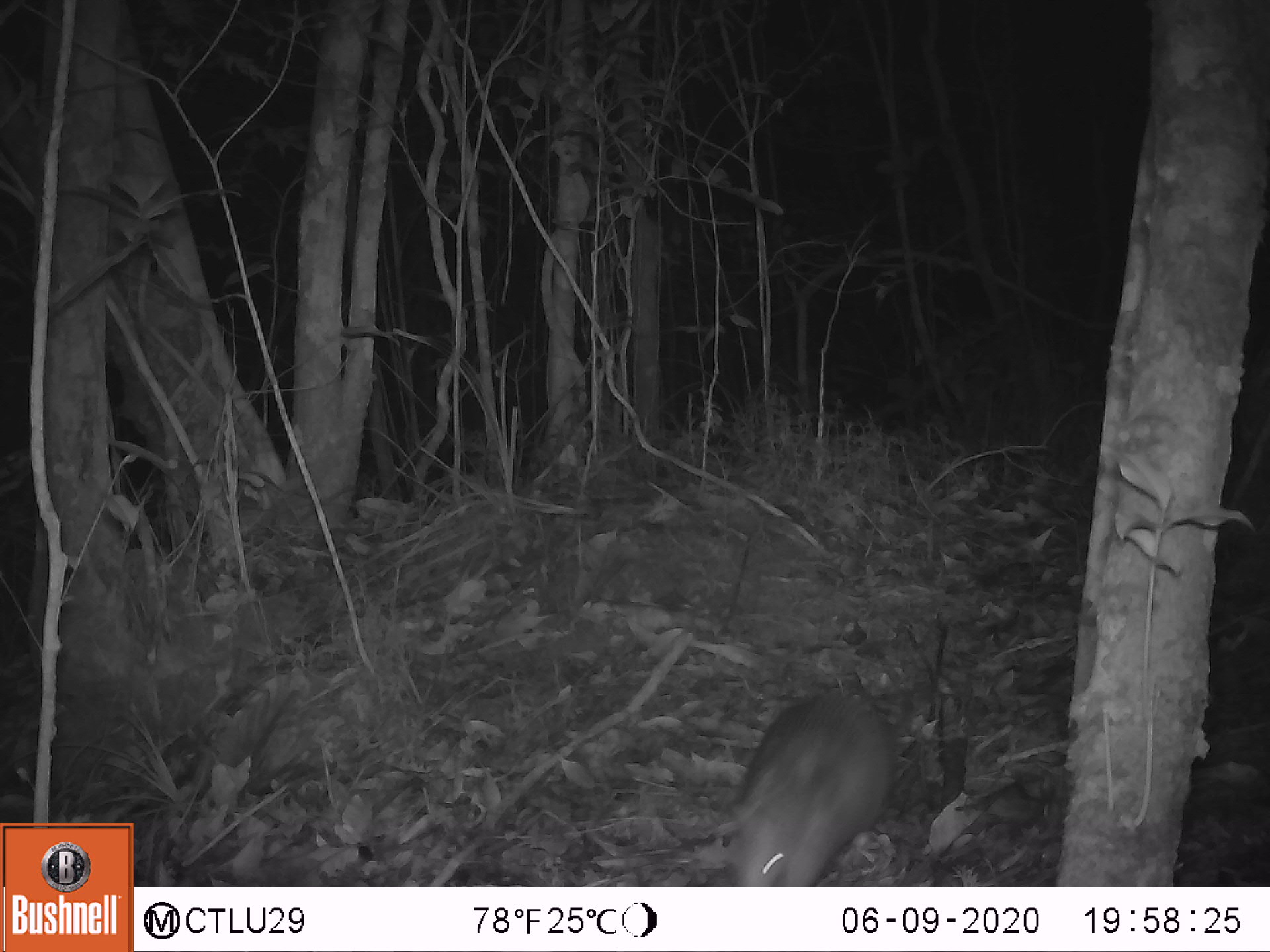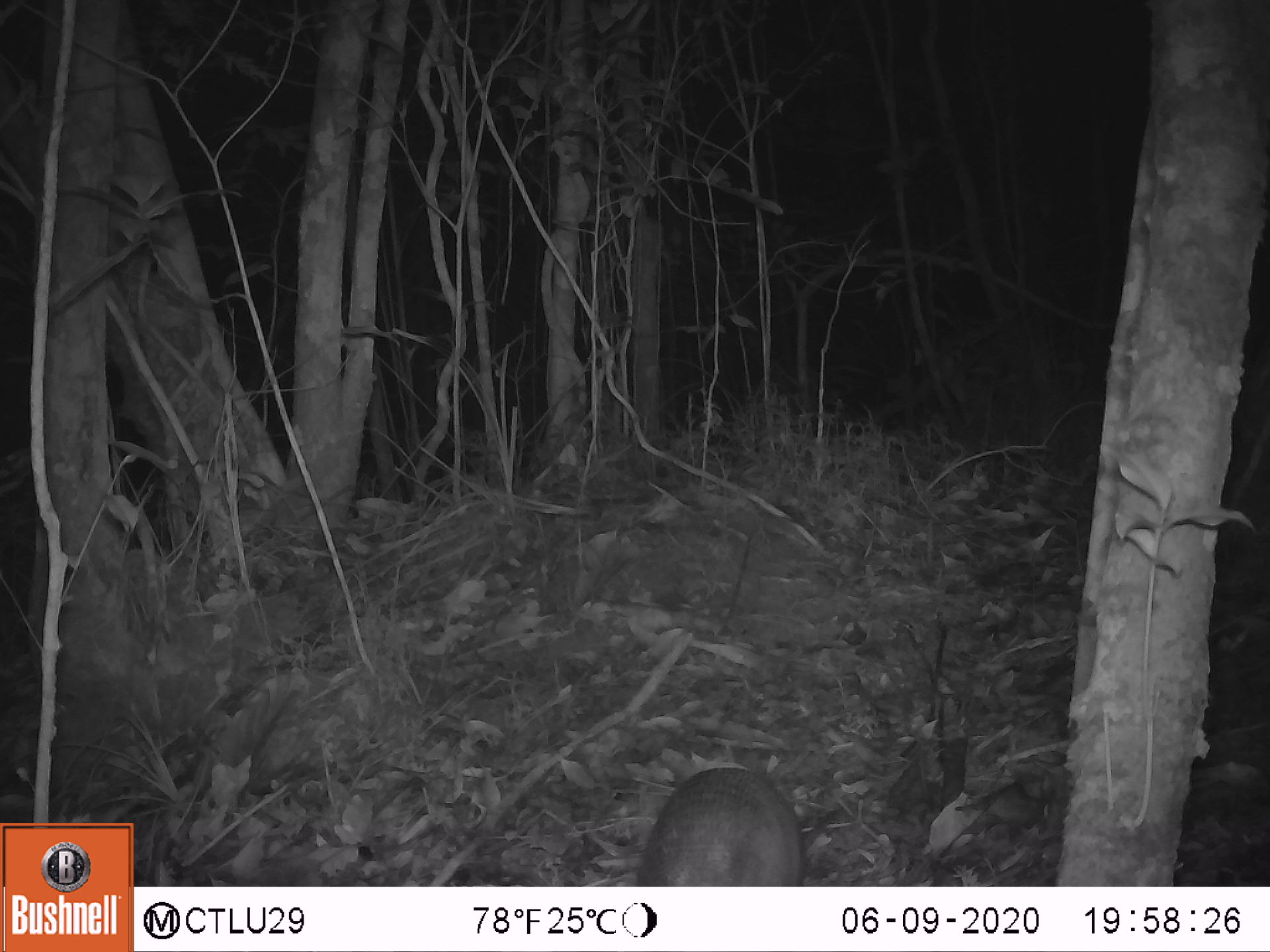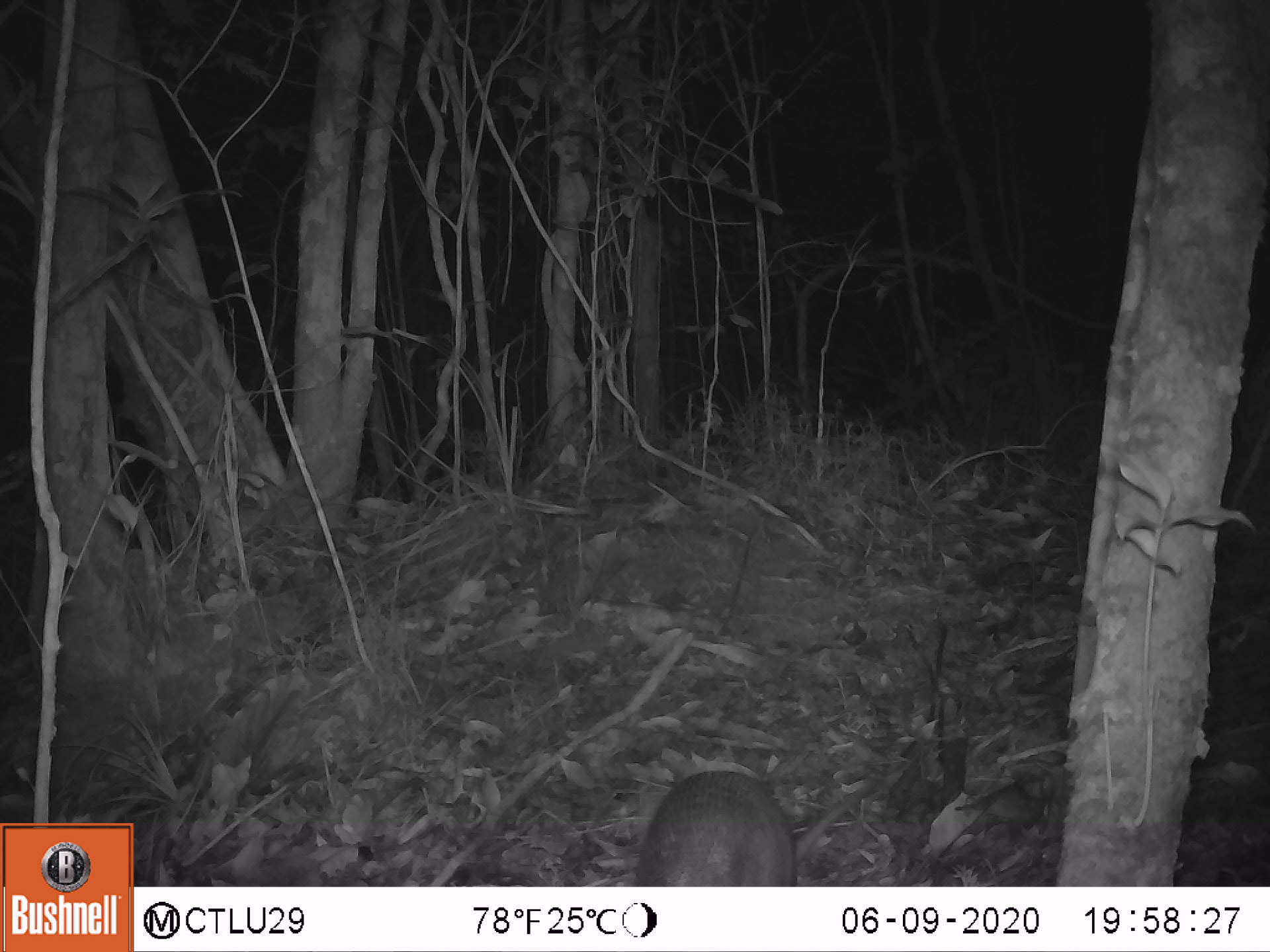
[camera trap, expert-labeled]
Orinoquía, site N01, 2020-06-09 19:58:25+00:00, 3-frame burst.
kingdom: Animalia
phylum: Chordata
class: Mammalia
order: Cingulata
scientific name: Cingulata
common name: armadillo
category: unknown armadillo